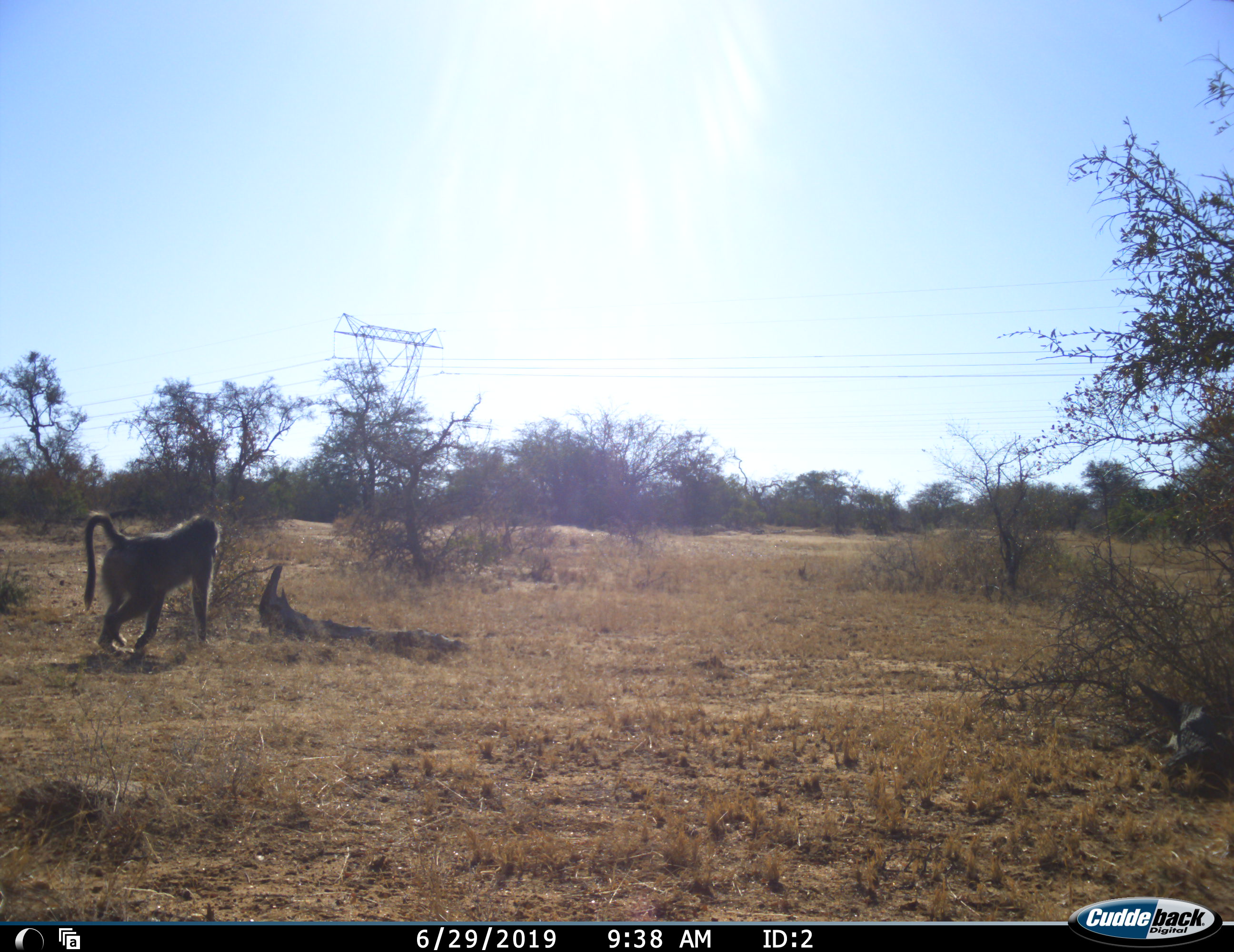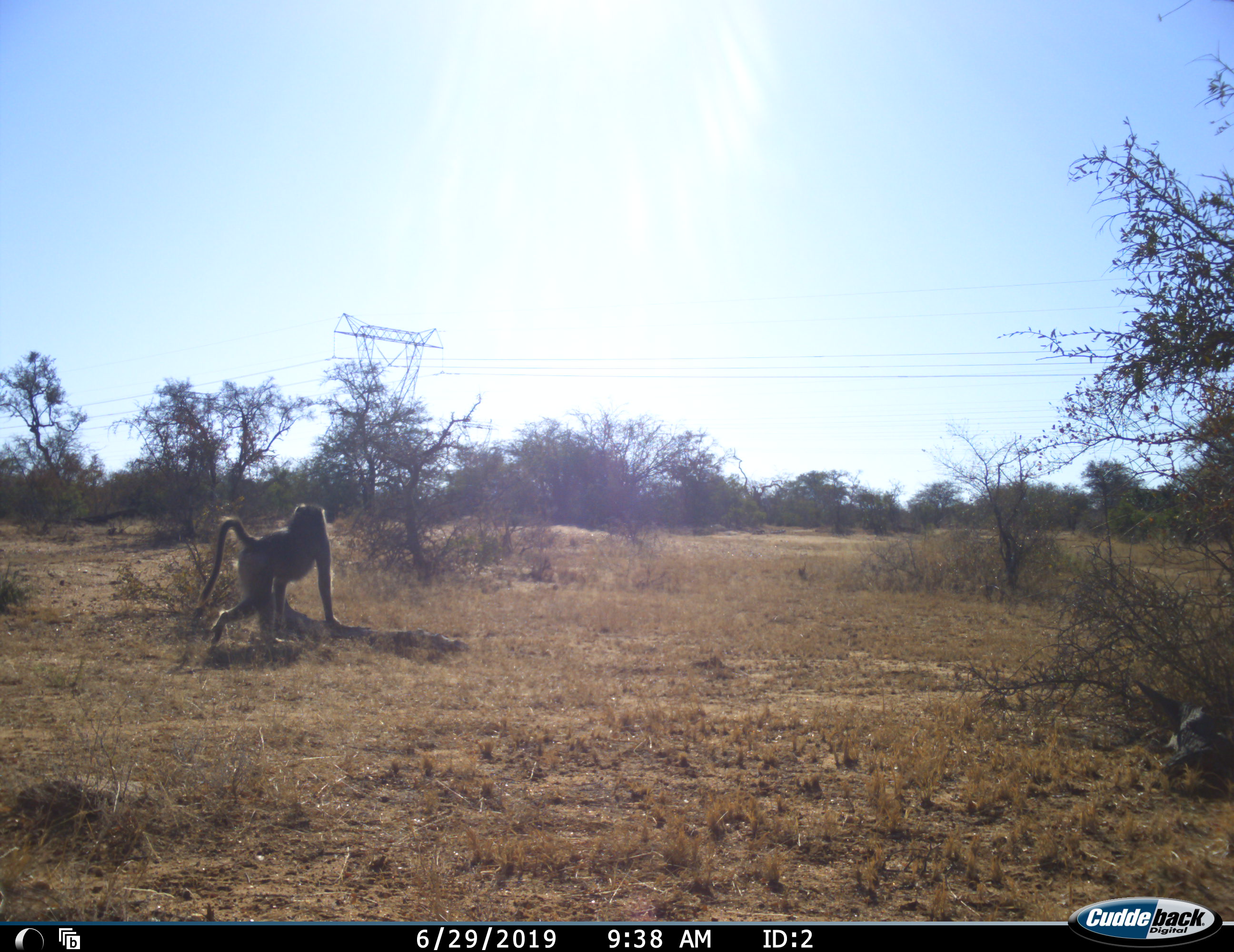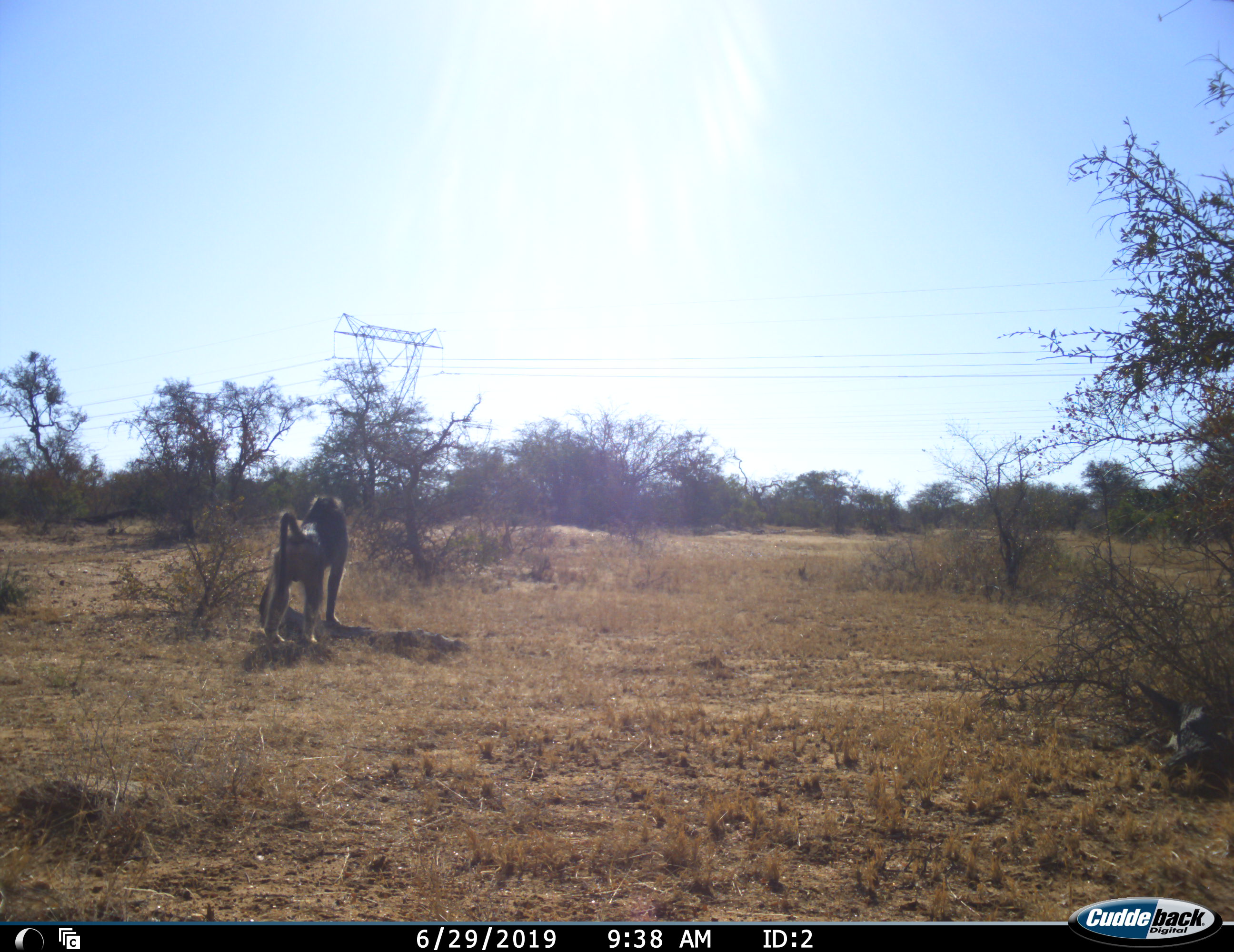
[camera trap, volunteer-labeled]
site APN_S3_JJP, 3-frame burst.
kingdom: Animalia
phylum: Chordata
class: Mammalia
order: Primates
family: Cercopithecidae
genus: Papio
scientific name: Papio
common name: baboon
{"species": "baboon (Papio)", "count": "1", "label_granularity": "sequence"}